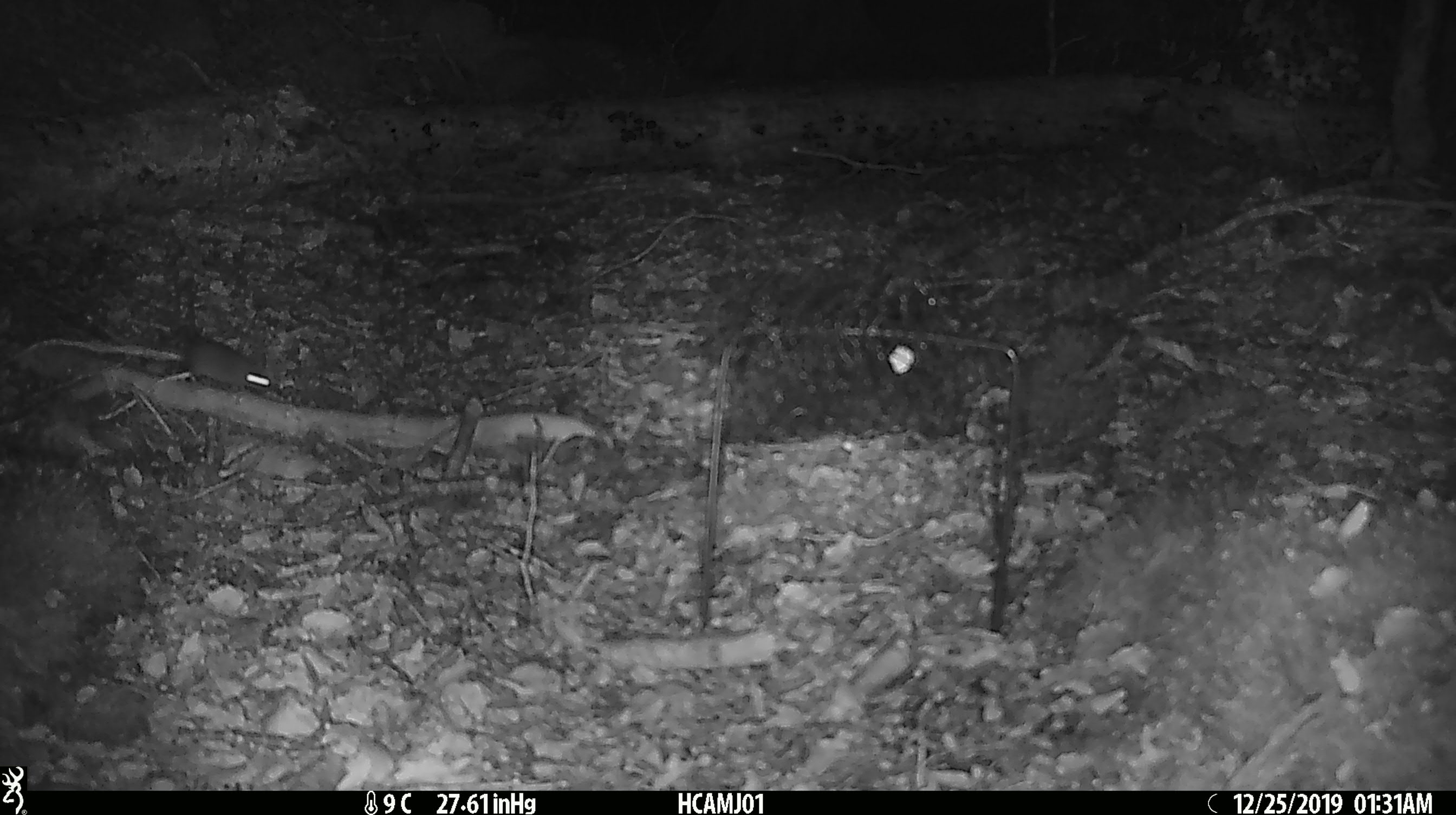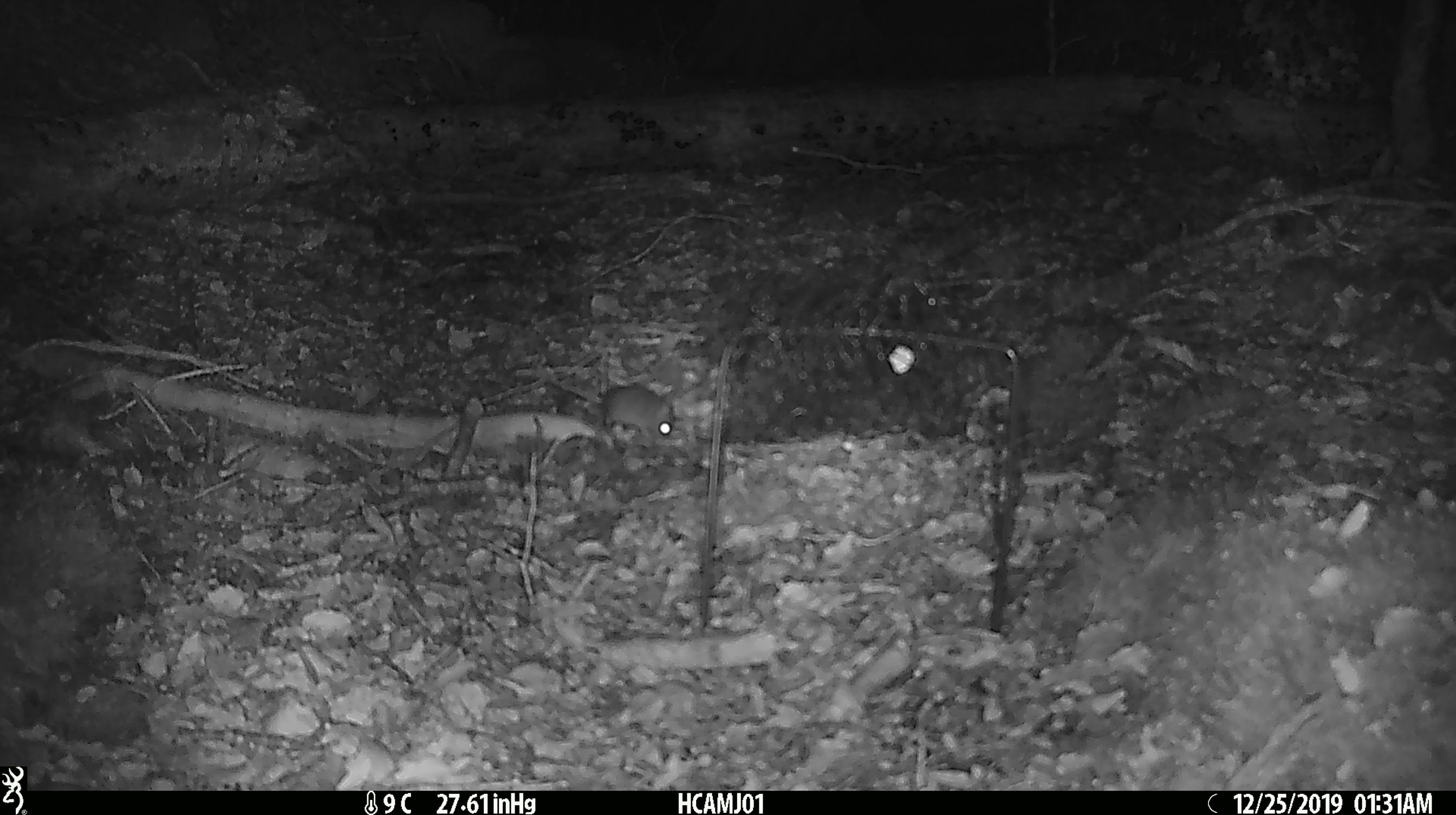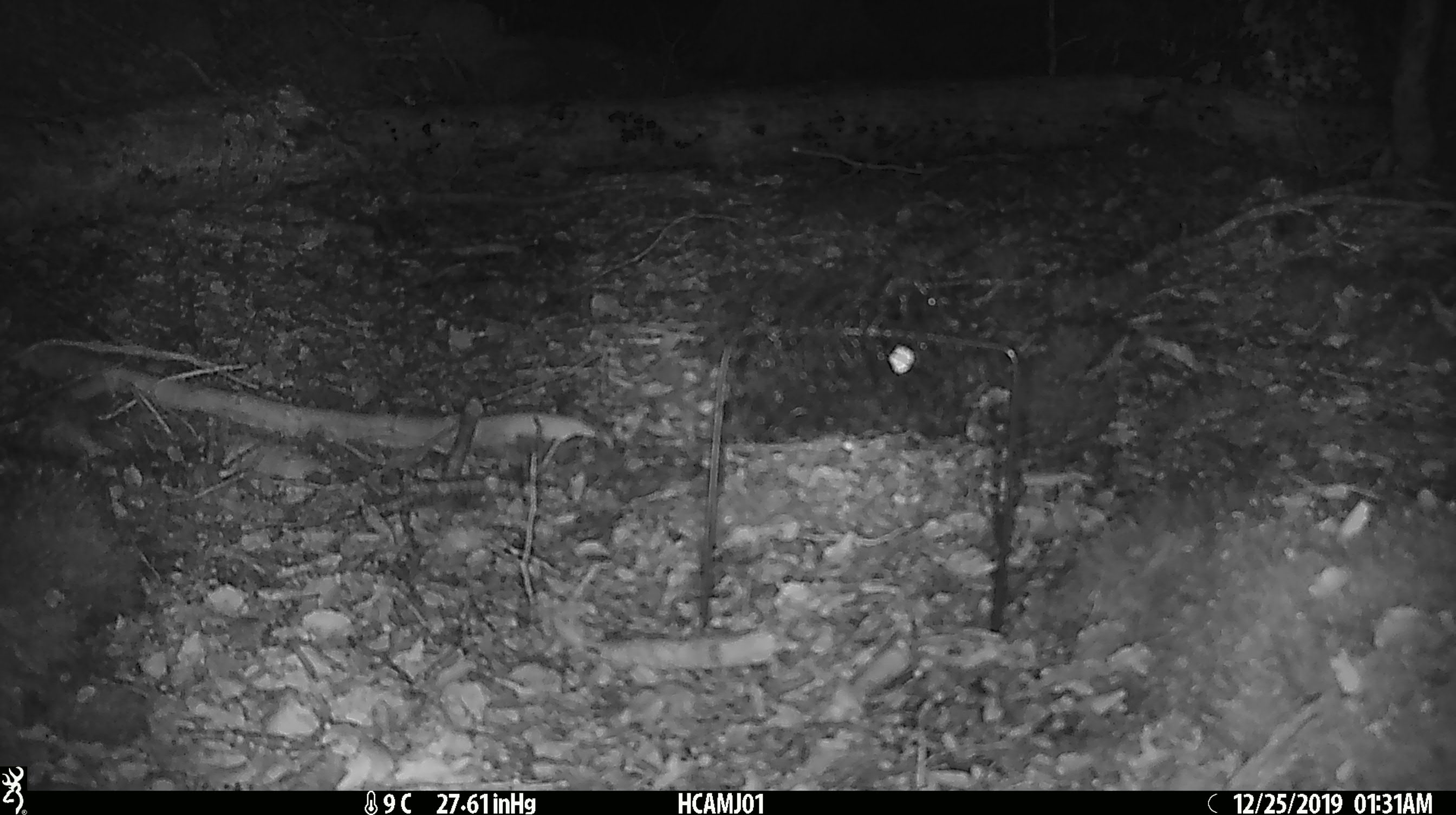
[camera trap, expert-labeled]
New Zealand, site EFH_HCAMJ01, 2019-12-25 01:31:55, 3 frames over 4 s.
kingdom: Animalia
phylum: Chordata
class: Mammalia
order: Rodentia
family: Muridae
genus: Mus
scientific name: Mus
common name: mouse